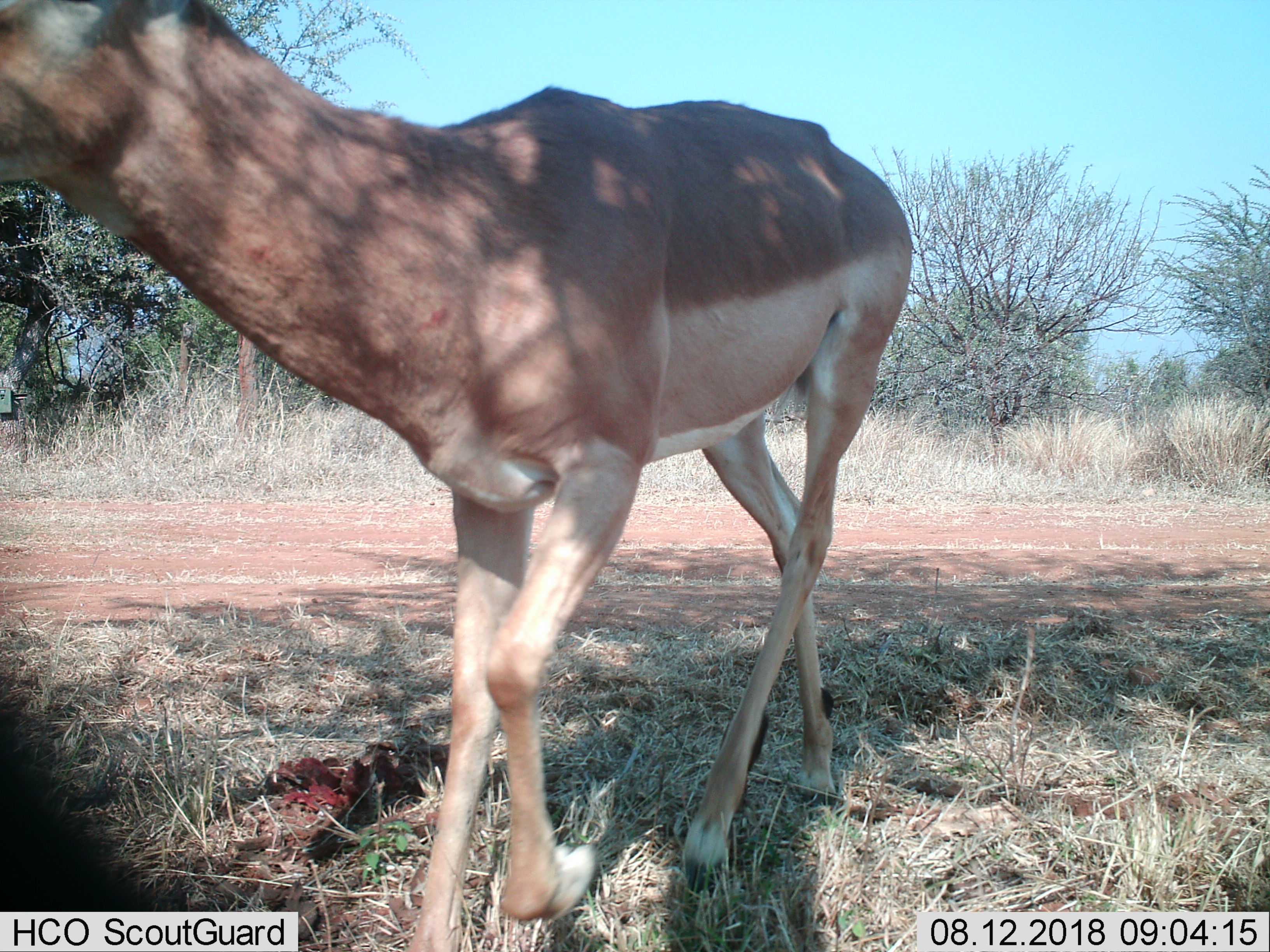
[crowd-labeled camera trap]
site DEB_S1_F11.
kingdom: Animalia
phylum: Chordata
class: Mammalia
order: Artiodactyla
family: Bovidae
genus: Aepyceros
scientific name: Aepyceros melampus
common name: impala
Impala (Aepyceros melampus), count 1. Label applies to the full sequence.